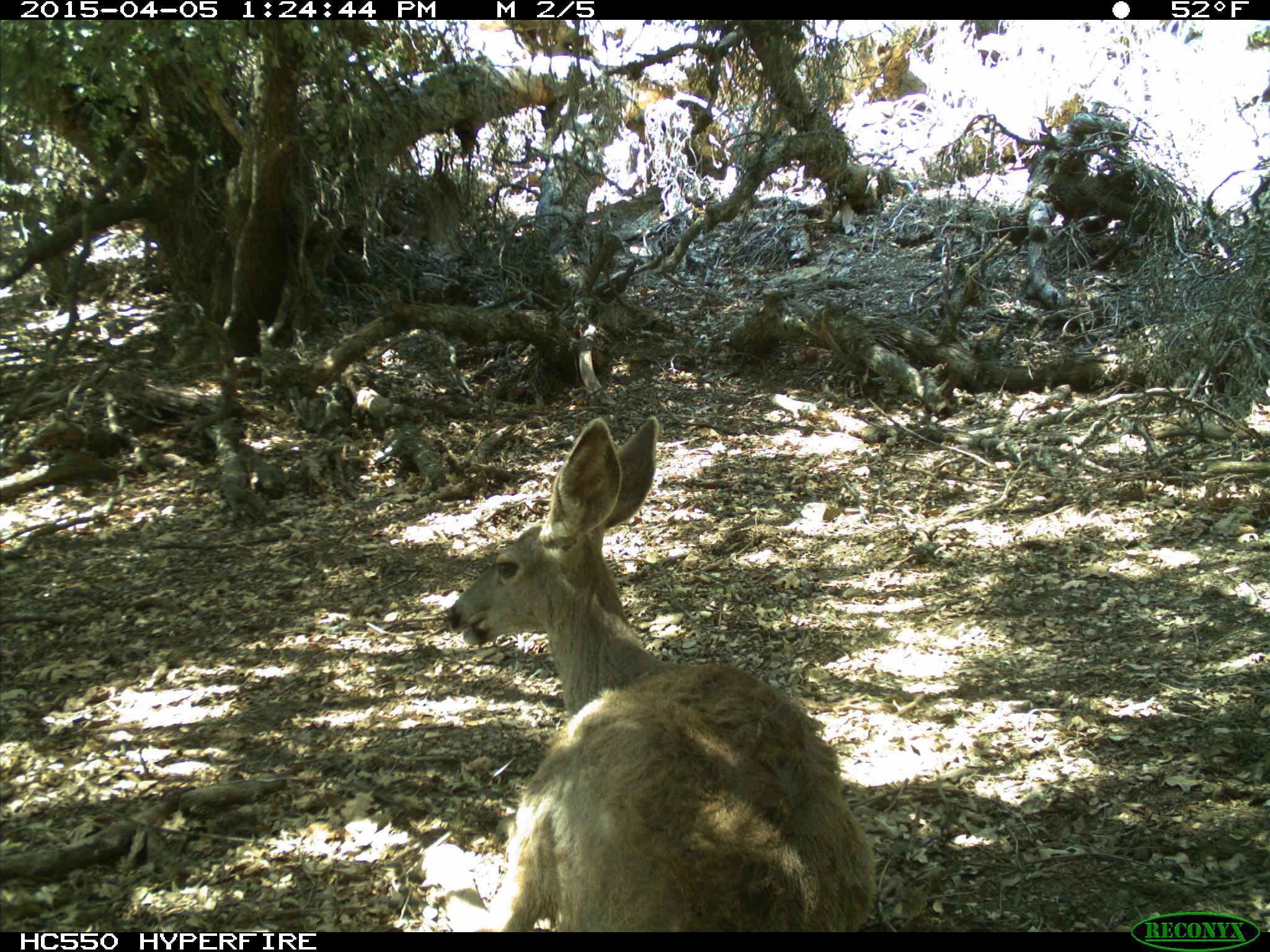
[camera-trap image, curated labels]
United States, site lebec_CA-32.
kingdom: Animalia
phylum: Chordata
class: Mammalia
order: Artiodactyla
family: Cervidae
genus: Odocoileus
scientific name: Odocoileus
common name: deer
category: unidentified deer